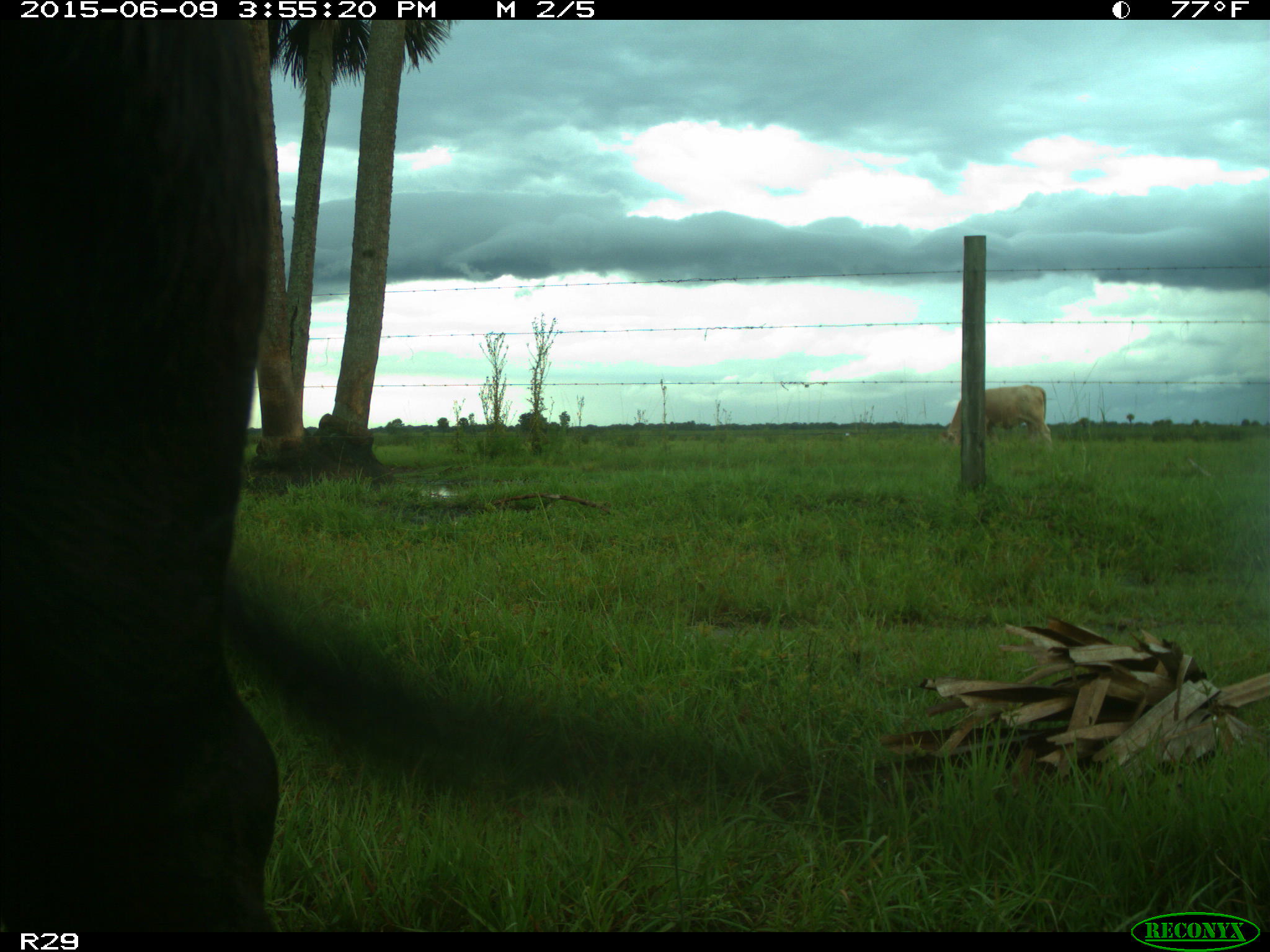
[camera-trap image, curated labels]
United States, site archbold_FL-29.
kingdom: Animalia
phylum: Chordata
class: Mammalia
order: Artiodactyla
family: Bovidae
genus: Bos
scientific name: Bos taurus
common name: domestic cow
Bos taurus (domestic cow).